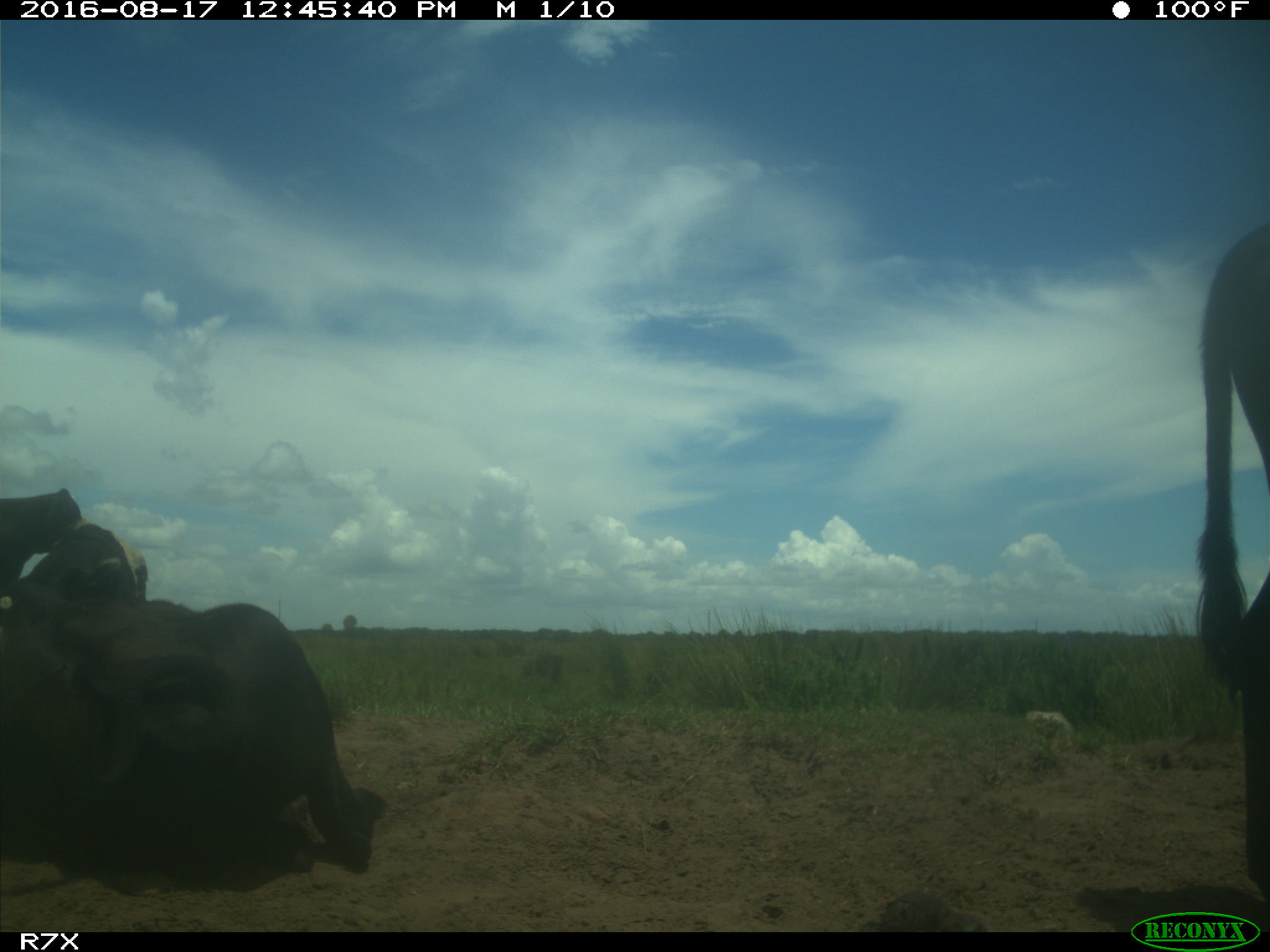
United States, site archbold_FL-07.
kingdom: Animalia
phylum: Chordata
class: Mammalia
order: Artiodactyla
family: Bovidae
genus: Bos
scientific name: Bos taurus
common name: domestic cow